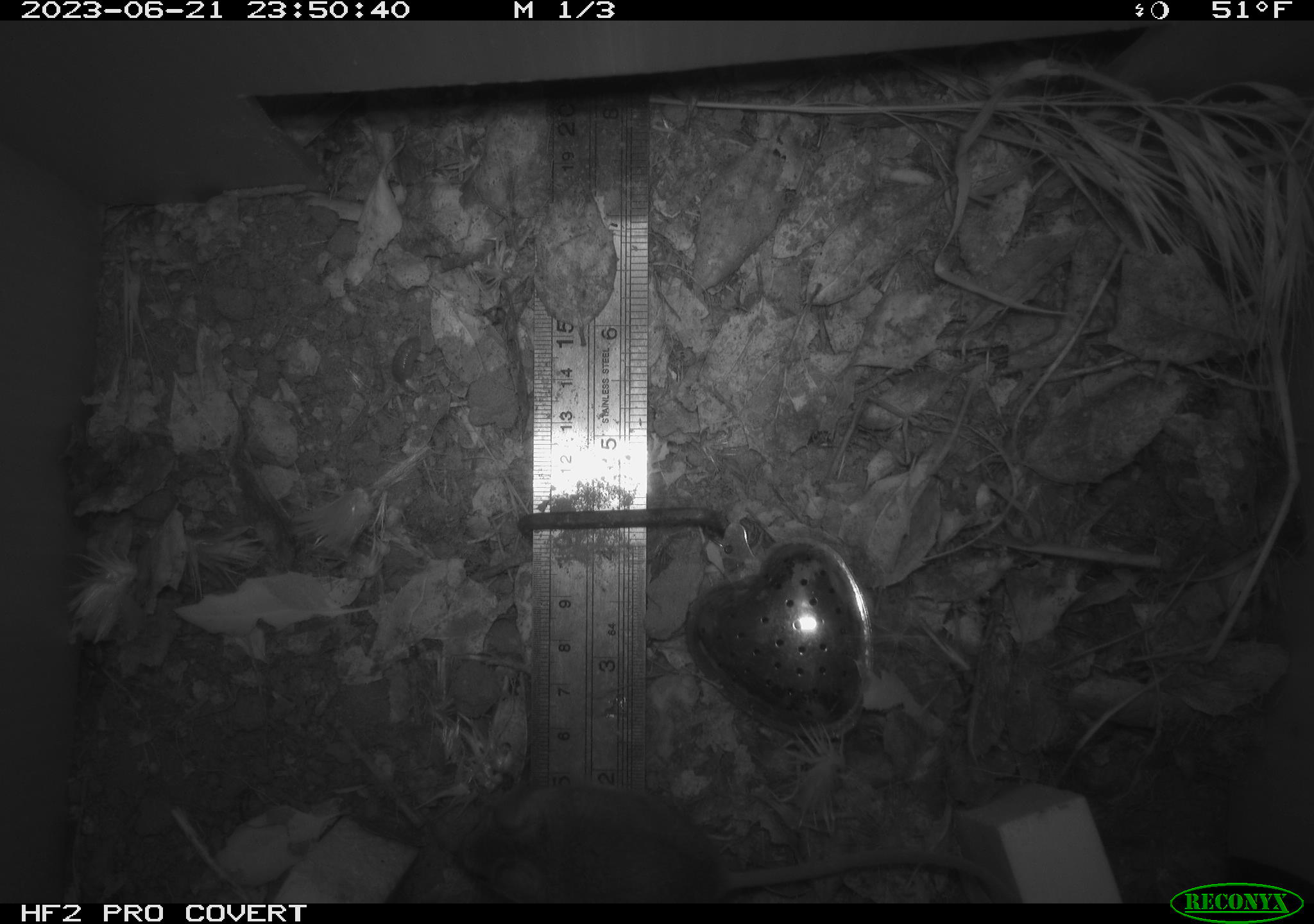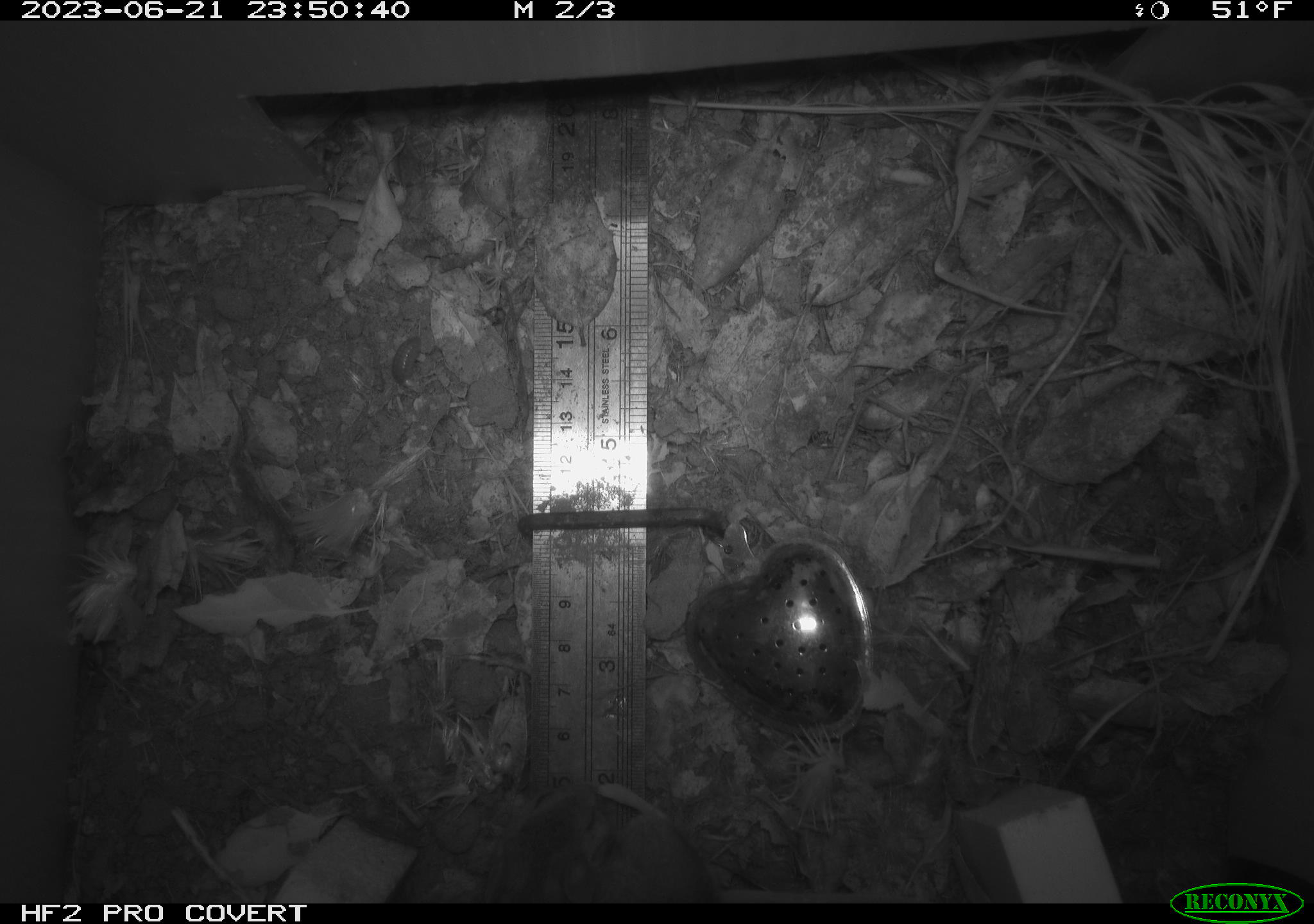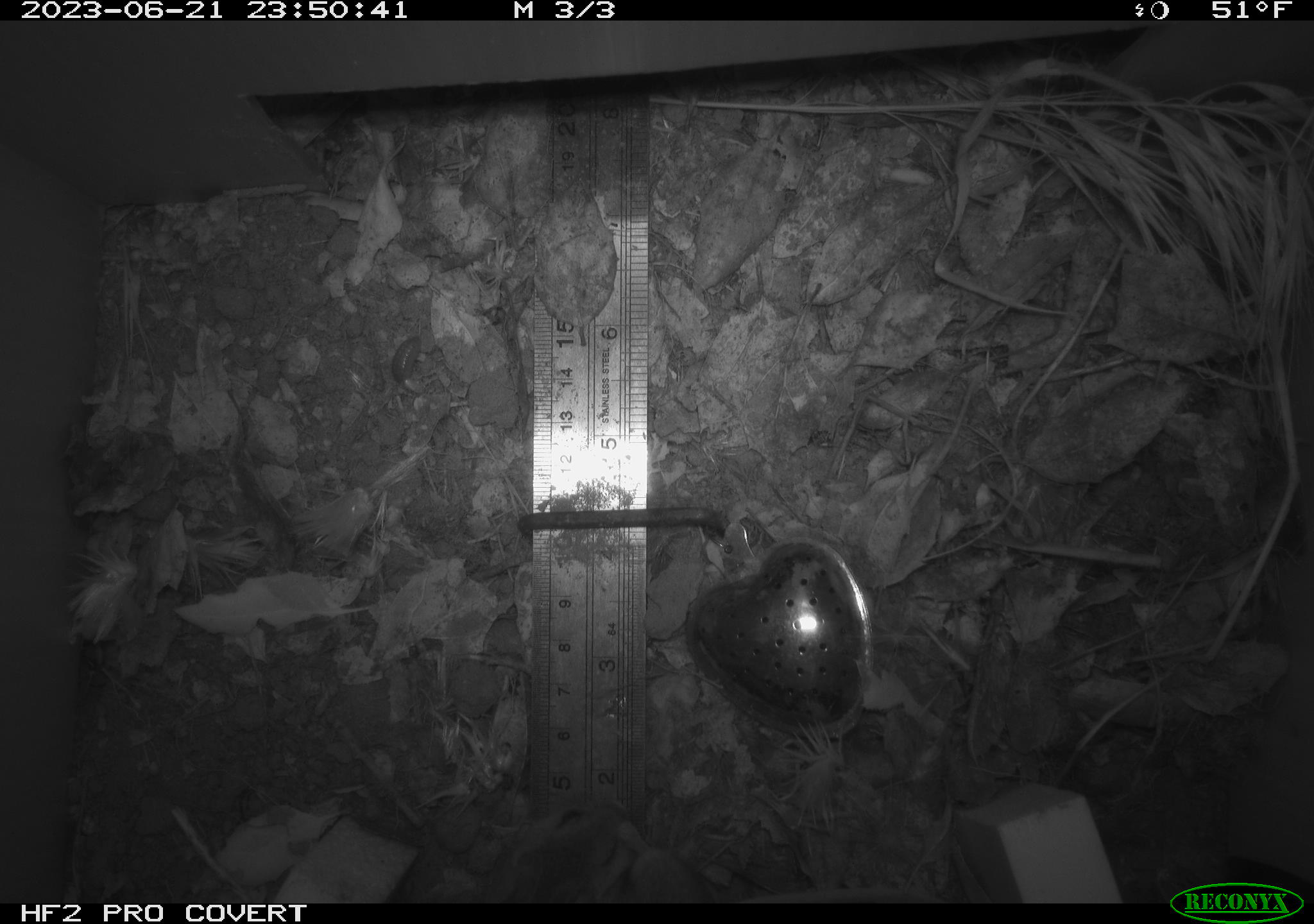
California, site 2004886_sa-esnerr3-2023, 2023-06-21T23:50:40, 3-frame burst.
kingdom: Animalia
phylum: Chordata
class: Mammalia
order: Rodentia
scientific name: Rodentia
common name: mouse species